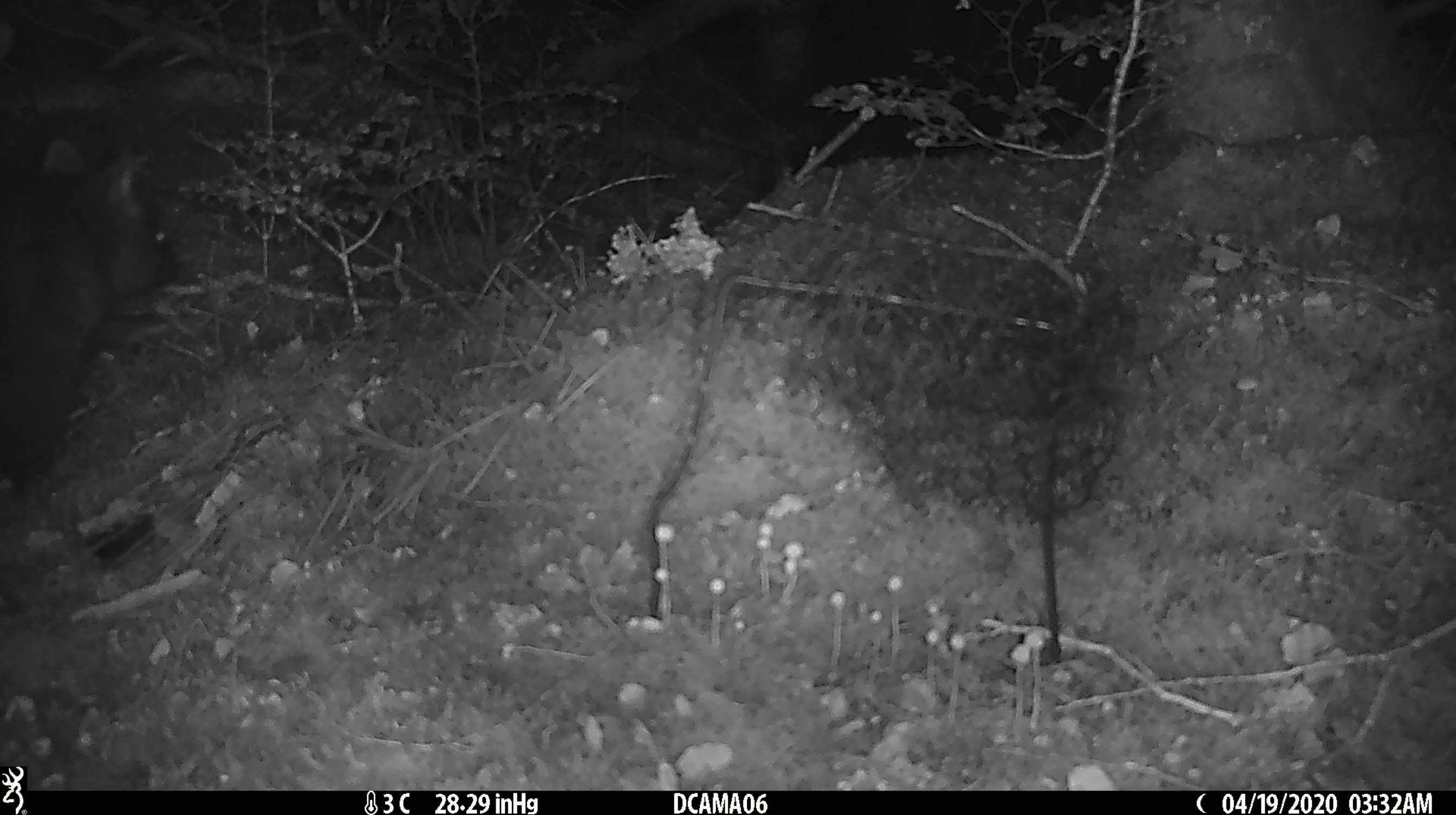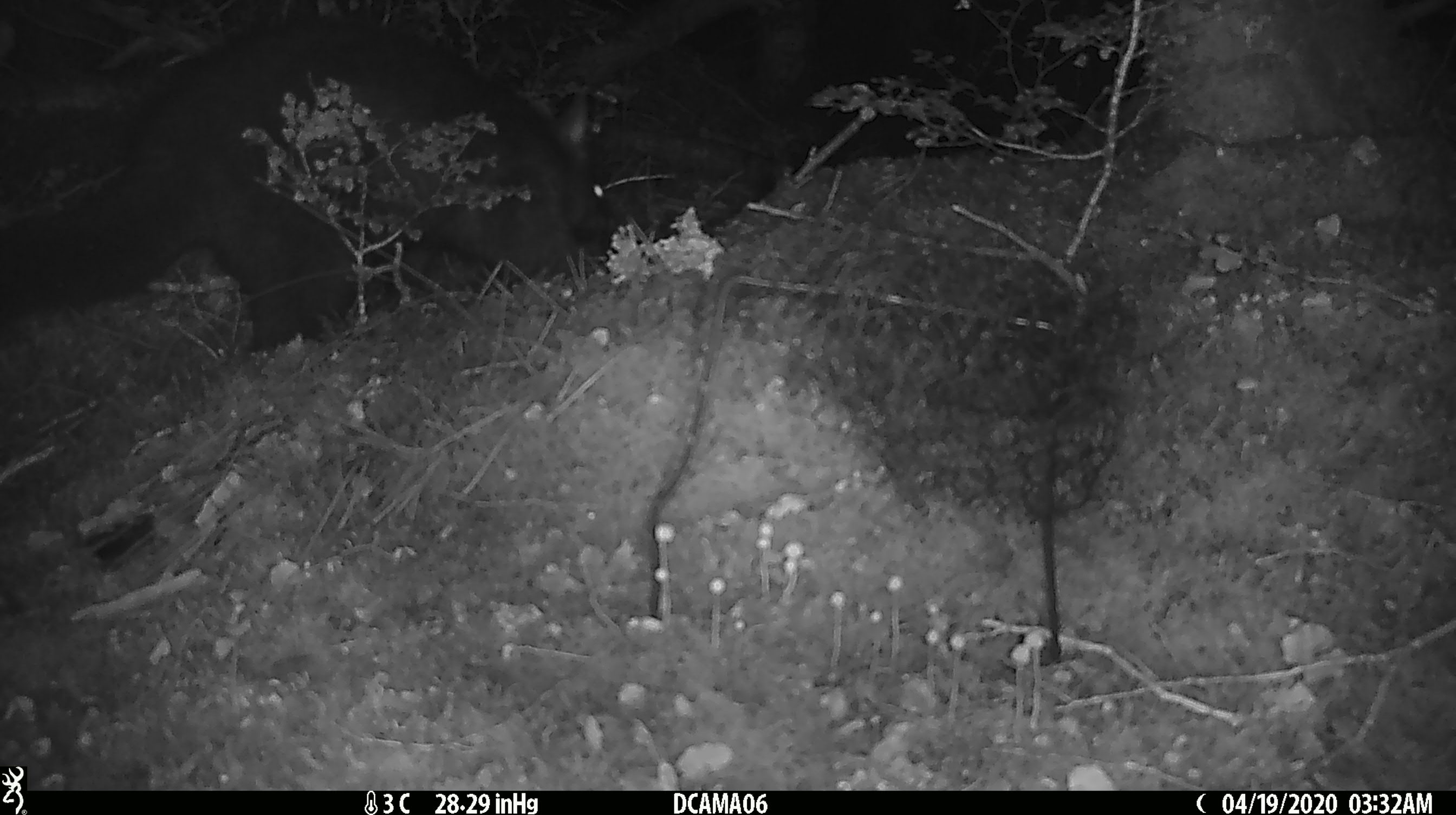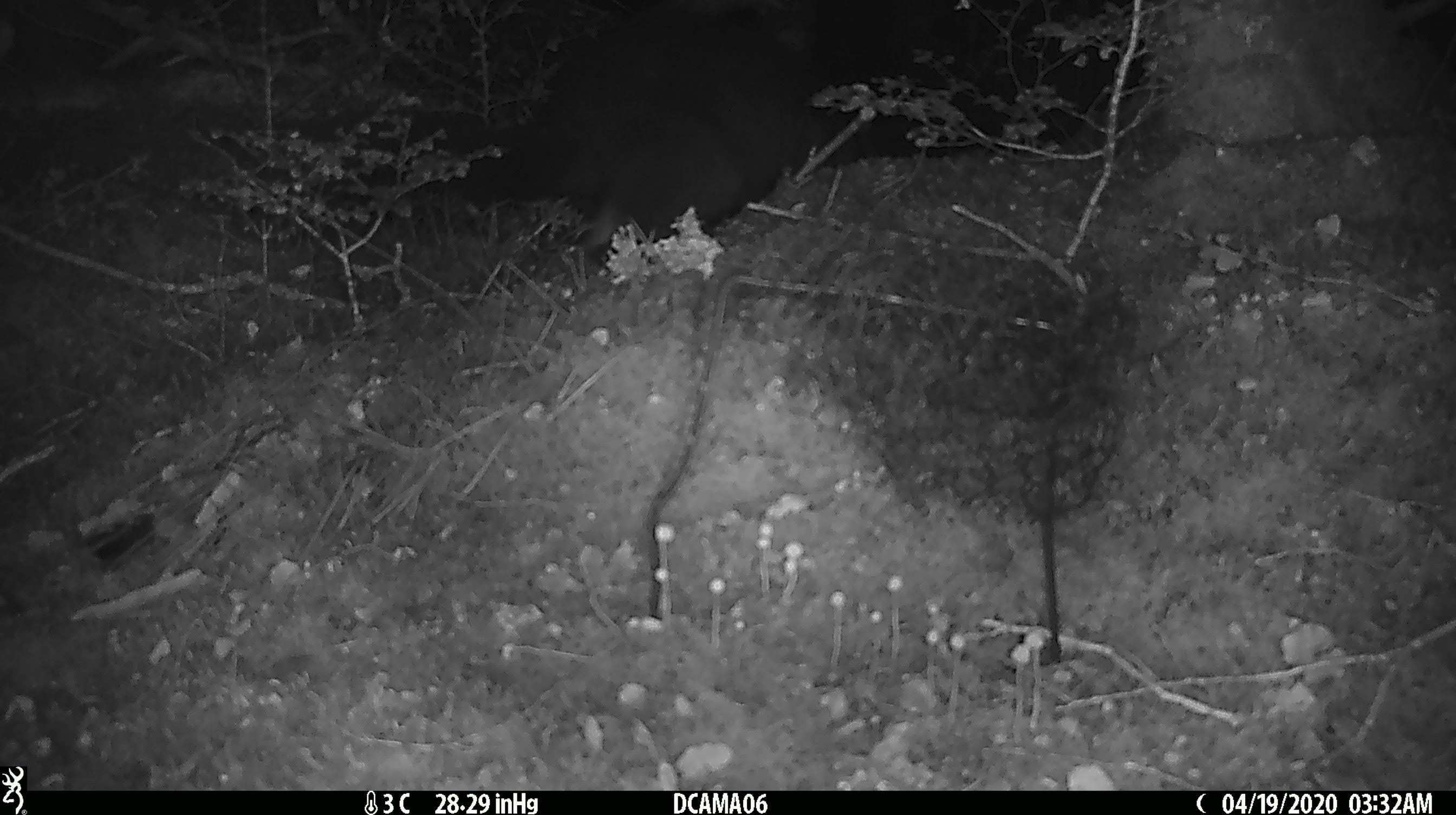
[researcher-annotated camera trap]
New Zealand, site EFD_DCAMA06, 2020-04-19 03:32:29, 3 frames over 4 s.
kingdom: Animalia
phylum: Chordata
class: Mammalia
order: Diprotodontia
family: Phalangeridae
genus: Trichosurus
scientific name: Trichosurus vulpecula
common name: common brushtail possum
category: possum